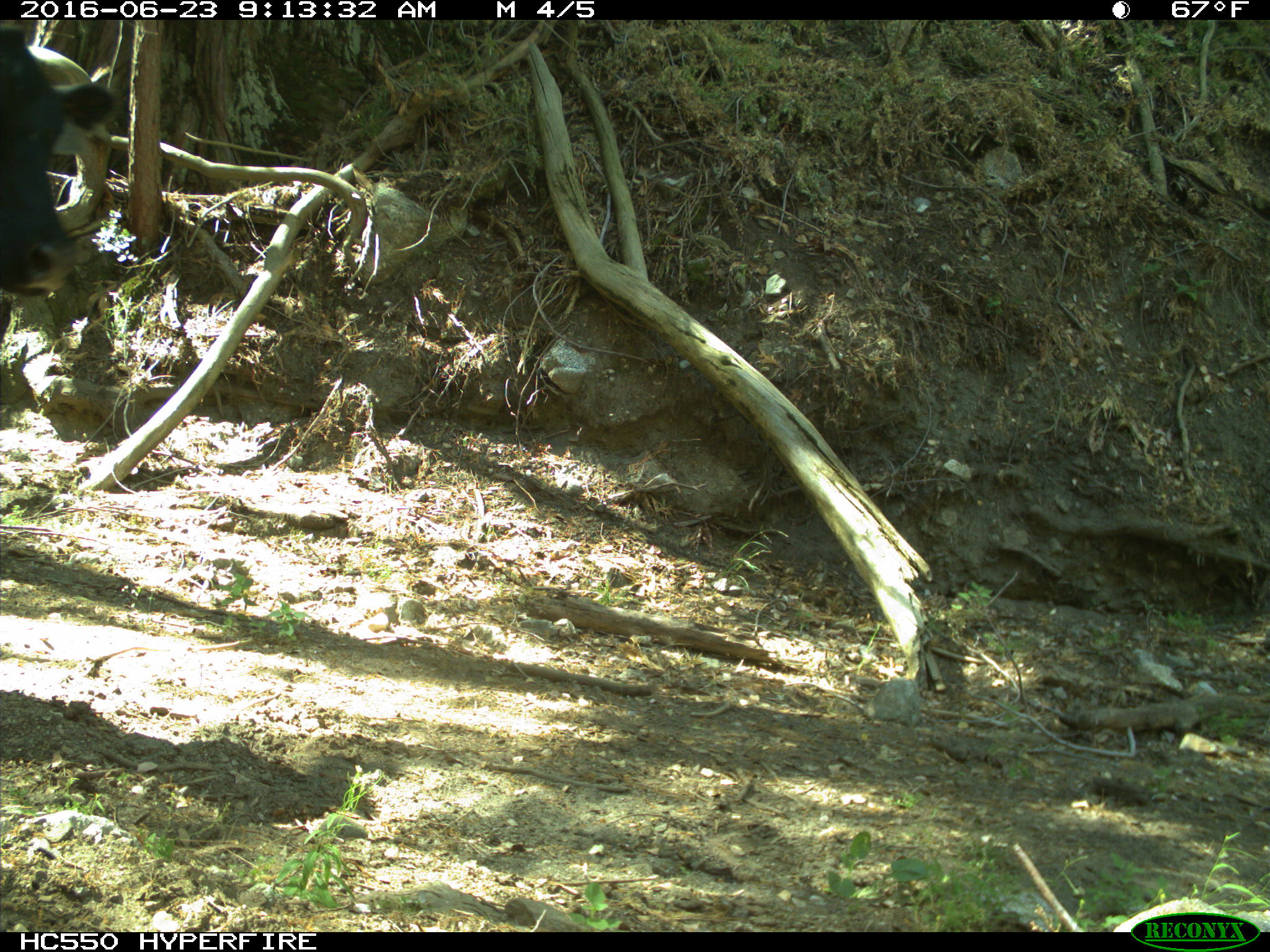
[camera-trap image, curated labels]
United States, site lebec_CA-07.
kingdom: Animalia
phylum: Chordata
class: Mammalia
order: Artiodactyla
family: Bovidae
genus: Bos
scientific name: Bos taurus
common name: domestic cow